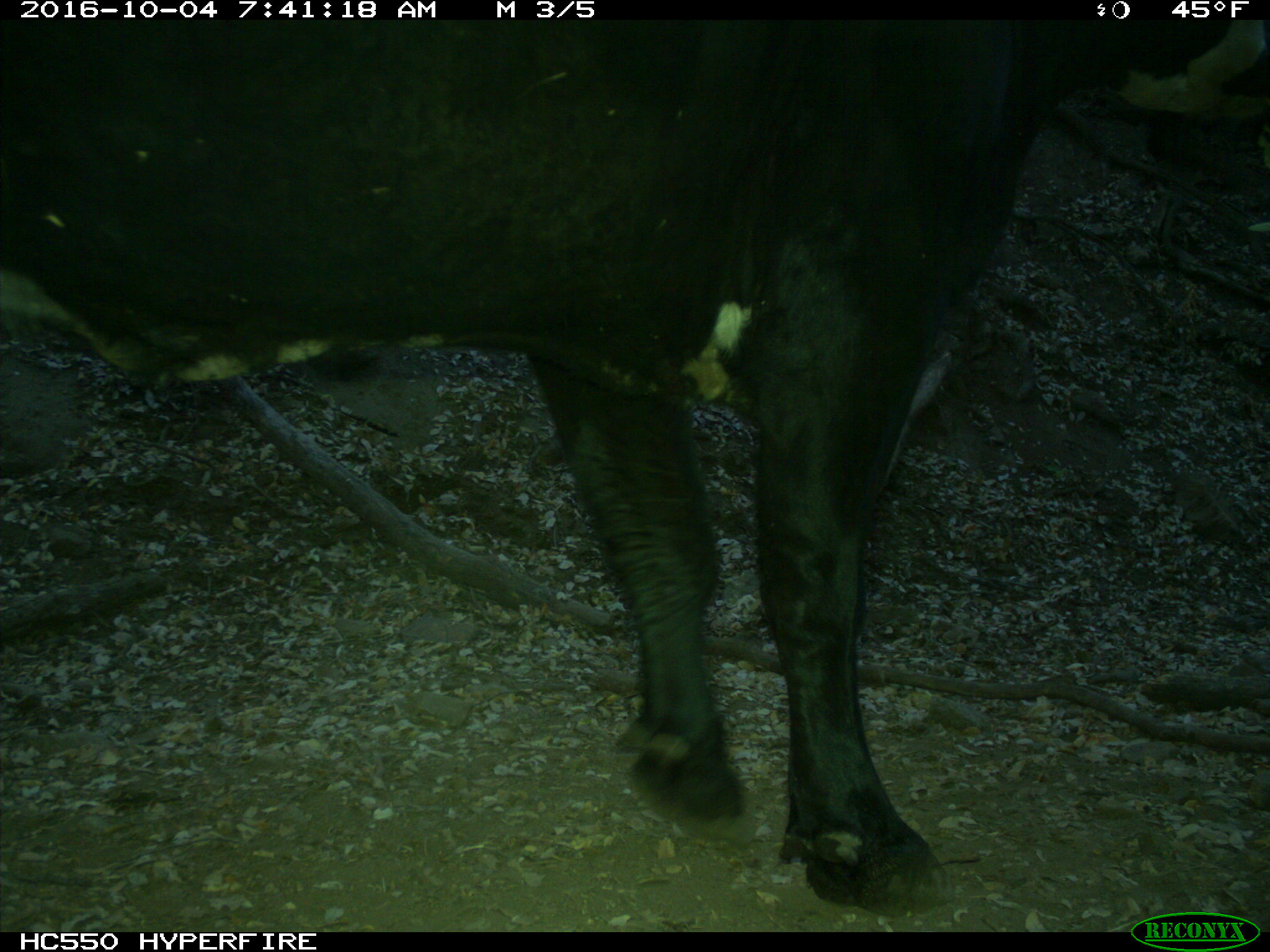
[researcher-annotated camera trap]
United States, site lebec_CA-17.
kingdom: Animalia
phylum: Chordata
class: Mammalia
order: Artiodactyla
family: Bovidae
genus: Bos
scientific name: Bos taurus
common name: domestic cow